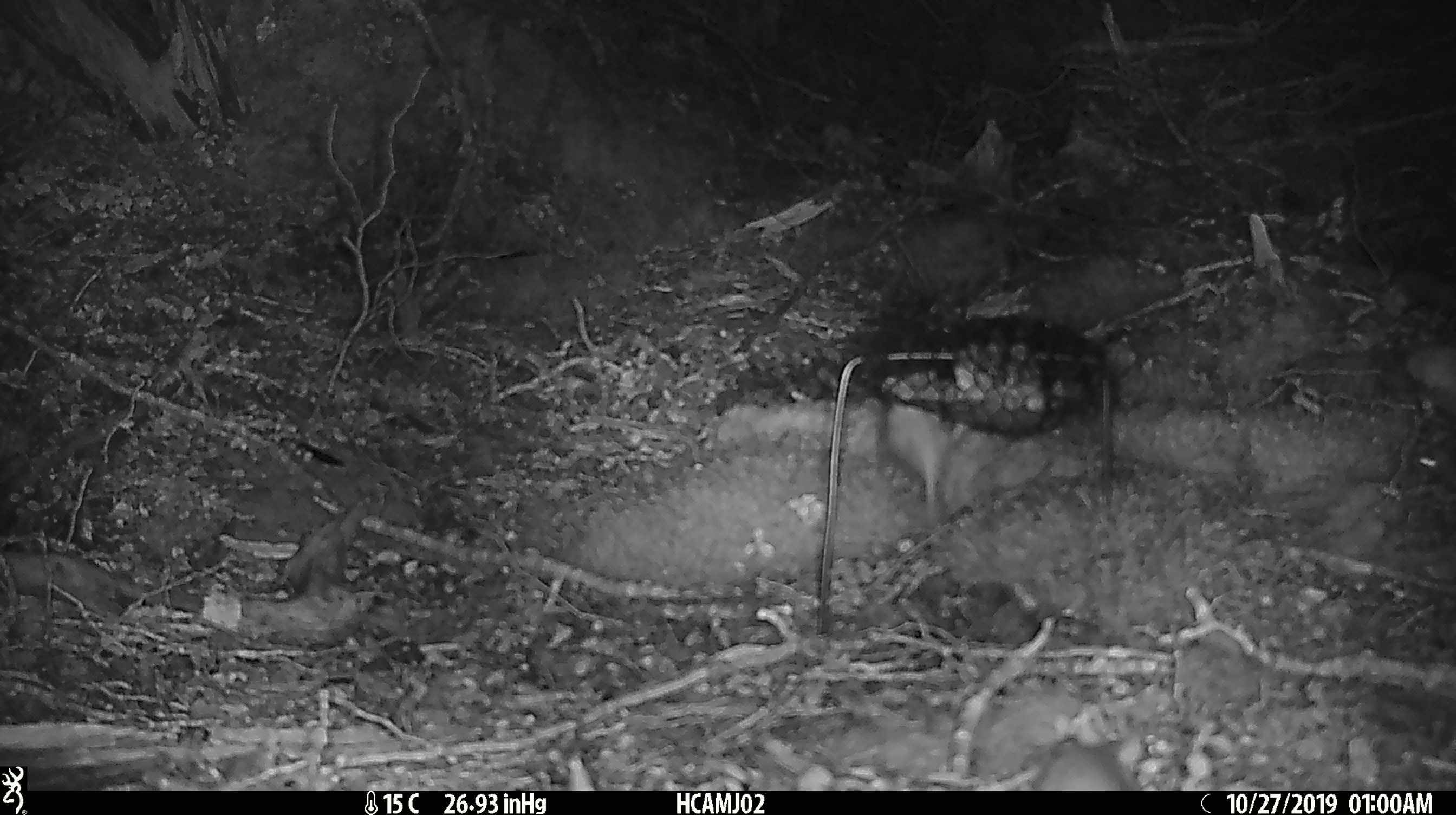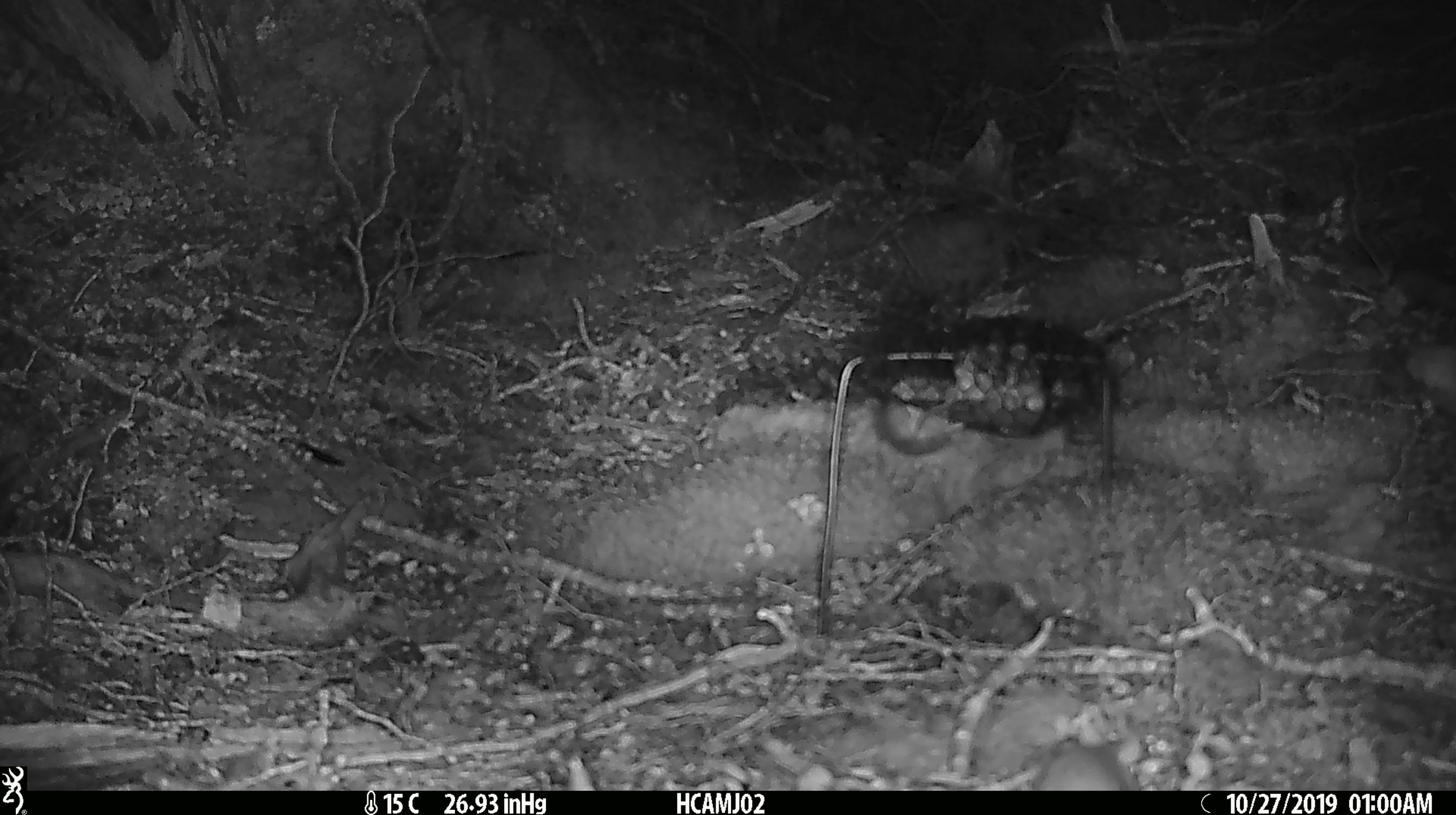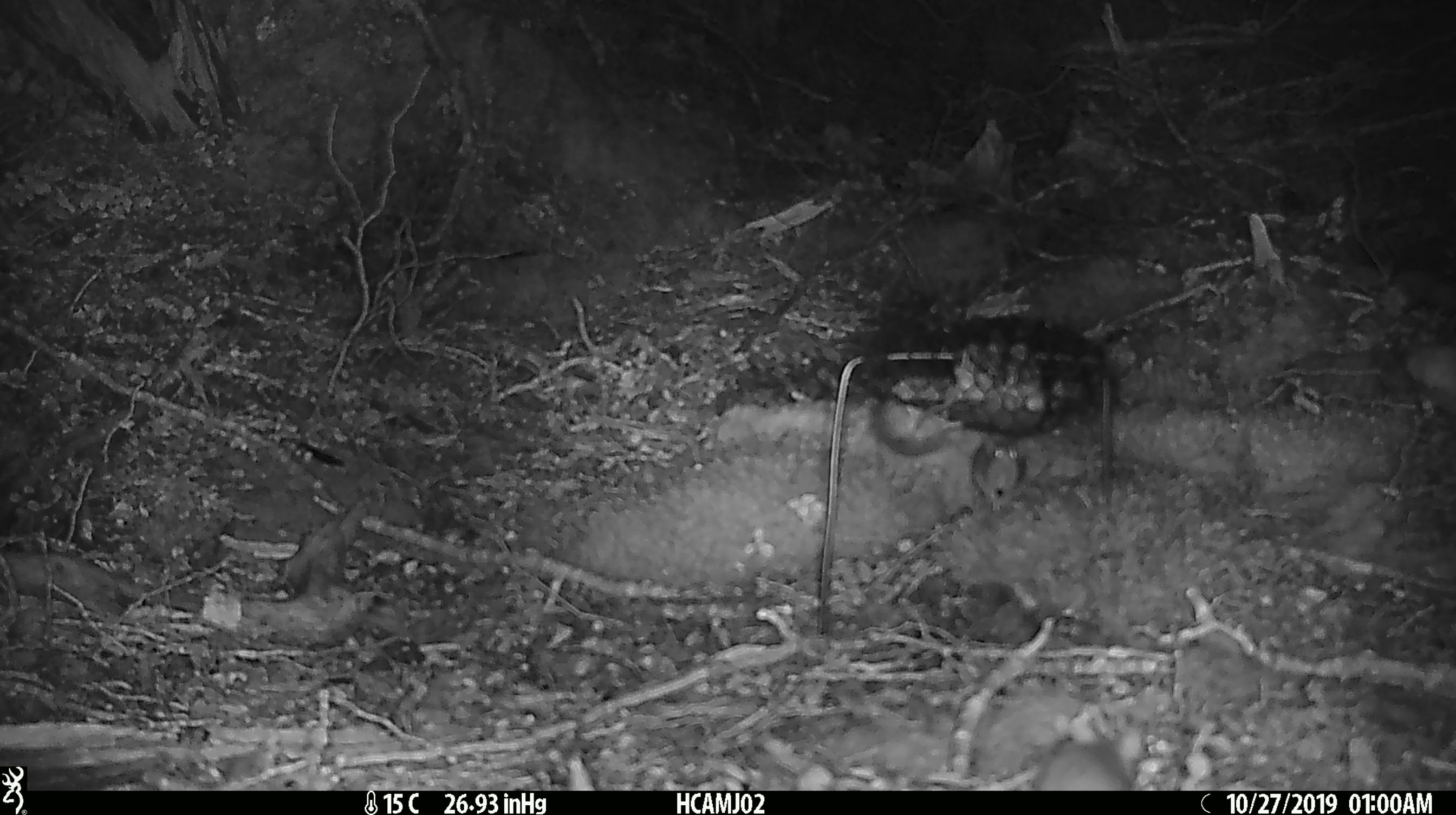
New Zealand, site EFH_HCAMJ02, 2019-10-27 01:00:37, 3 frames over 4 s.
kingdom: Animalia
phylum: Chordata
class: Mammalia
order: Rodentia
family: Muridae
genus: Mus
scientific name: Mus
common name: mouse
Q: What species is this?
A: Mouse (Mus).